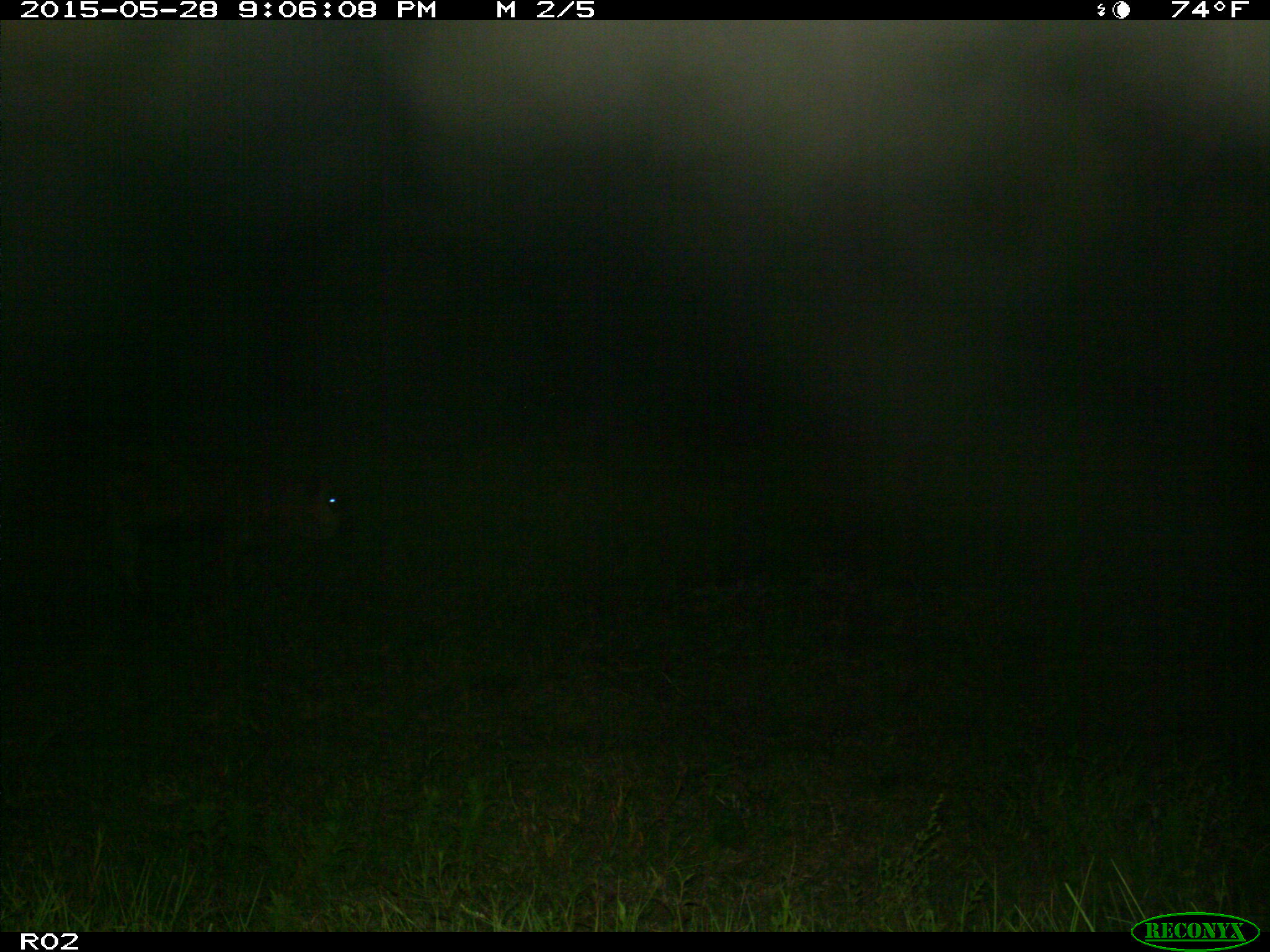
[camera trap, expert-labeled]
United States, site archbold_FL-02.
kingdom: Animalia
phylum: Chordata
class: Mammalia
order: Artiodactyla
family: Bovidae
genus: Bos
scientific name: Bos taurus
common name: domestic cow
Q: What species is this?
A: Bos taurus (domestic cow).